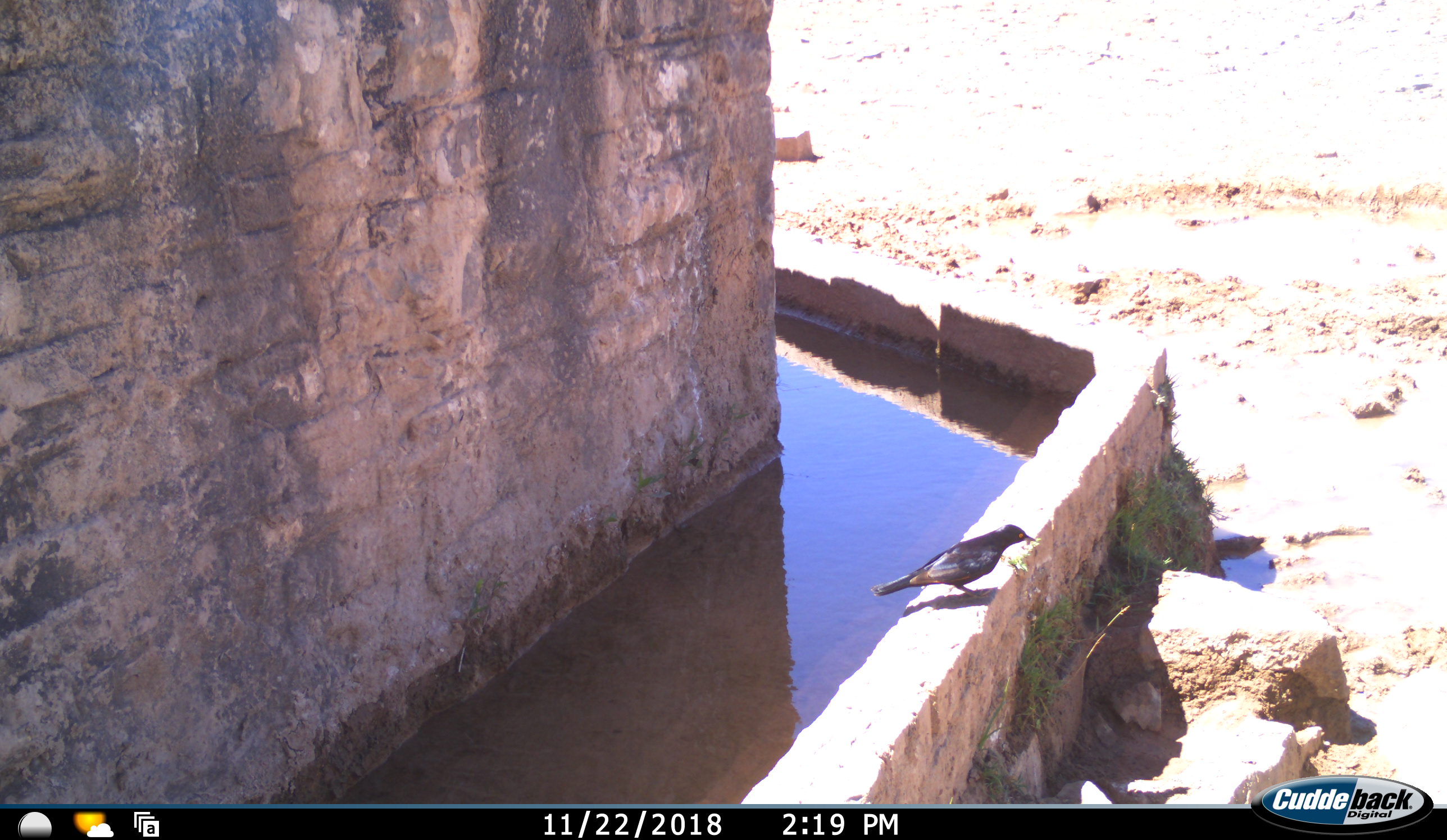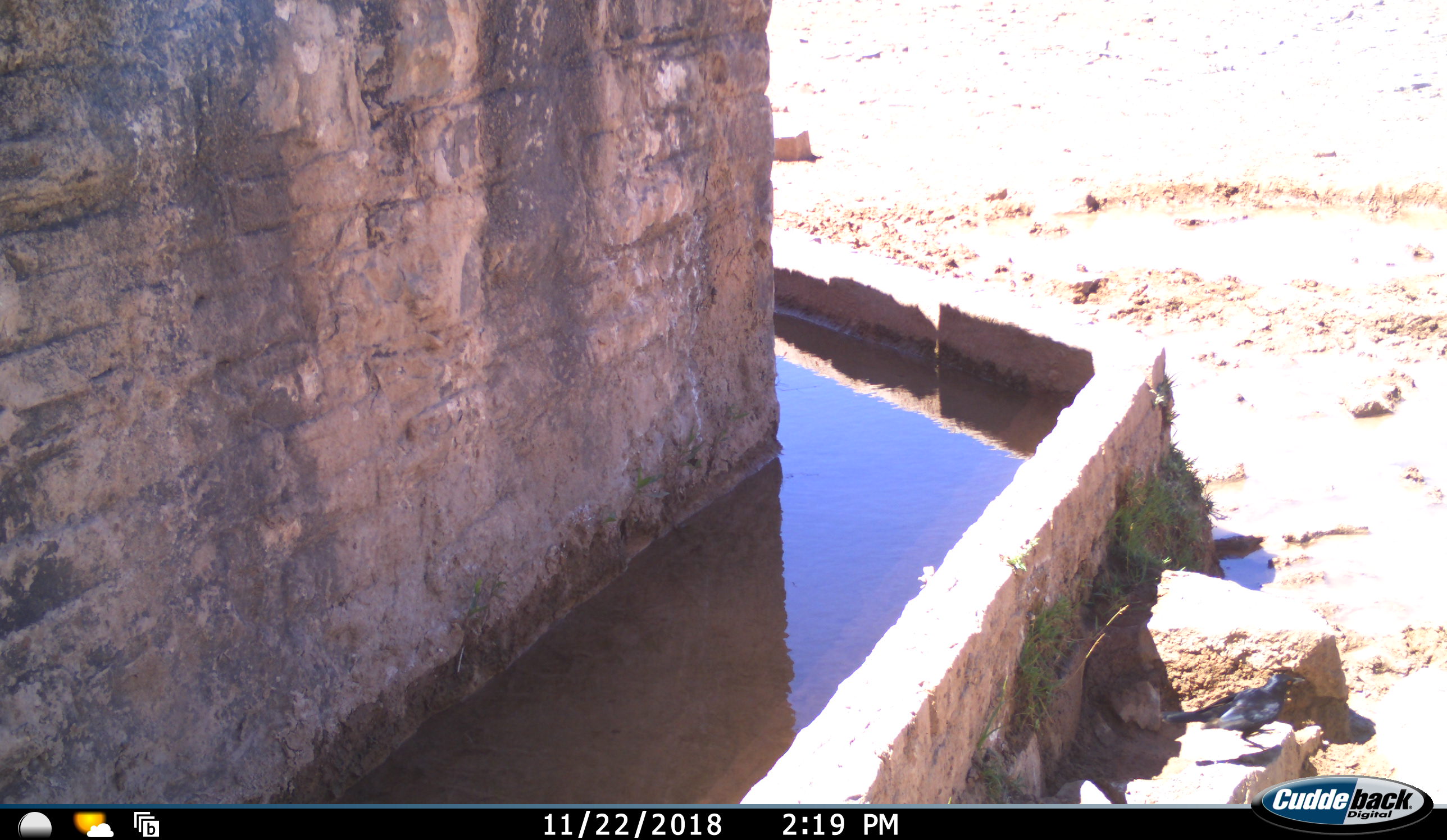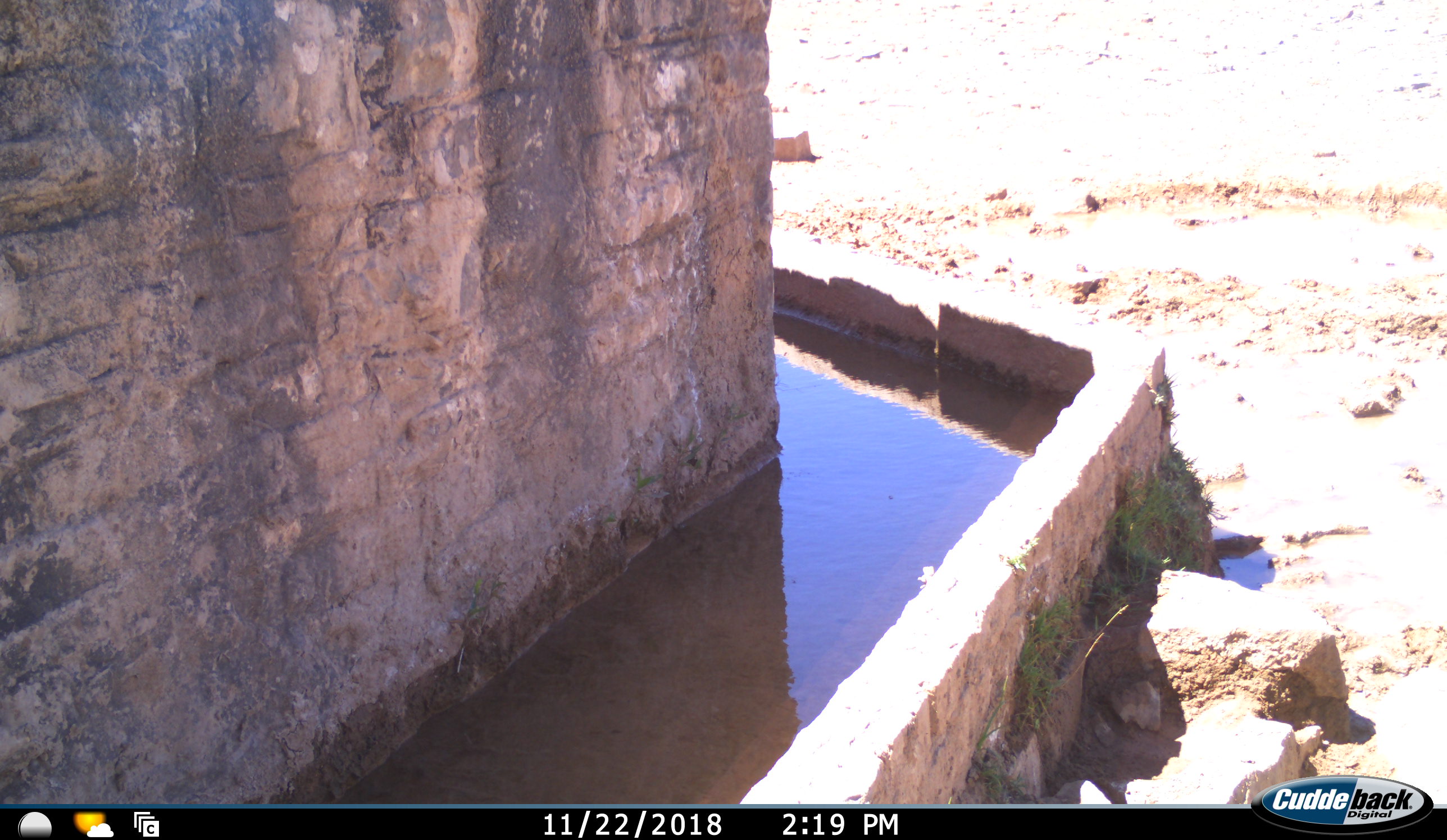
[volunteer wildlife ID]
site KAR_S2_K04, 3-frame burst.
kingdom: Animalia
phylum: Chordata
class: Aves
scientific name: Aves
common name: bird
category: birdother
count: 1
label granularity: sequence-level